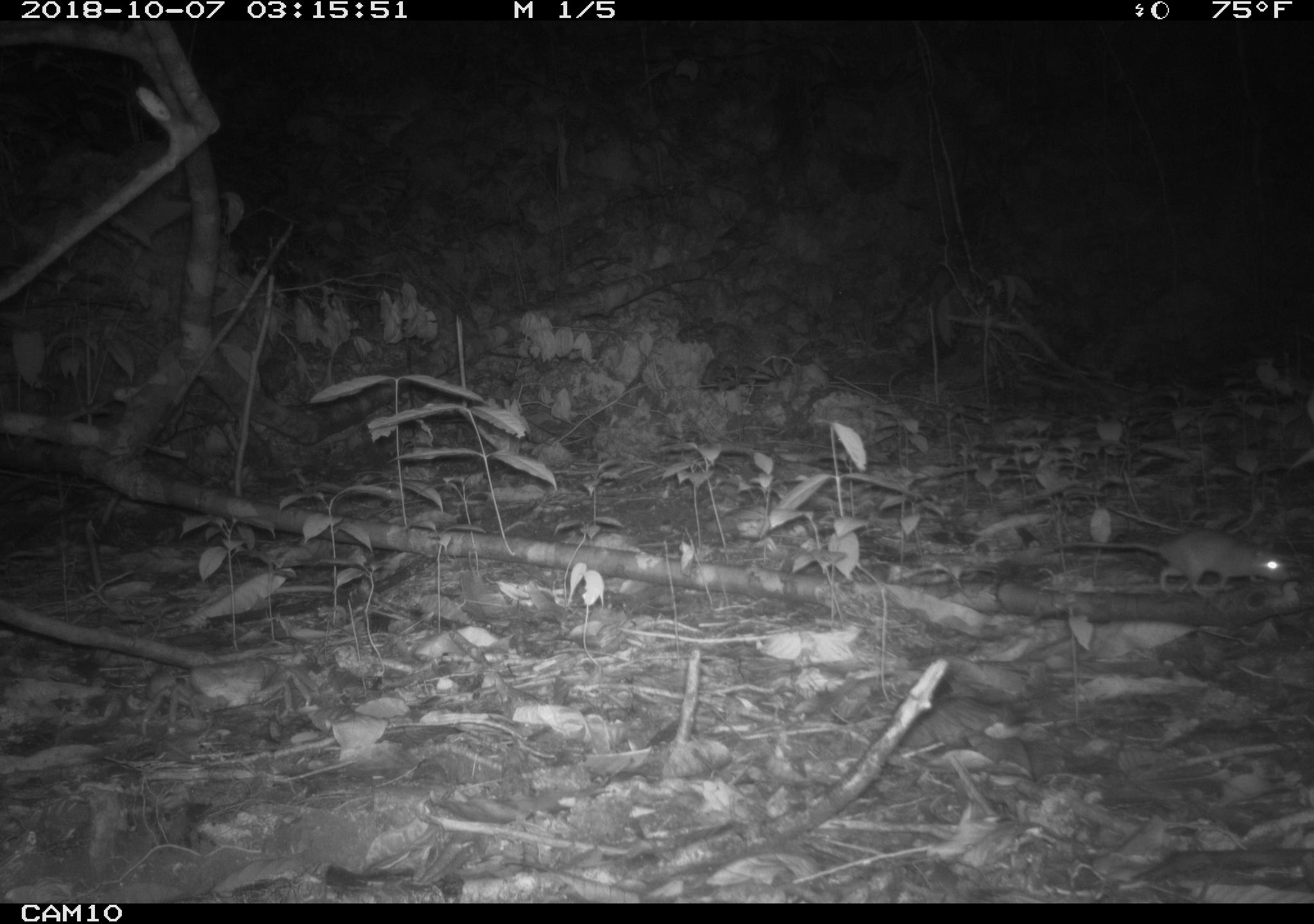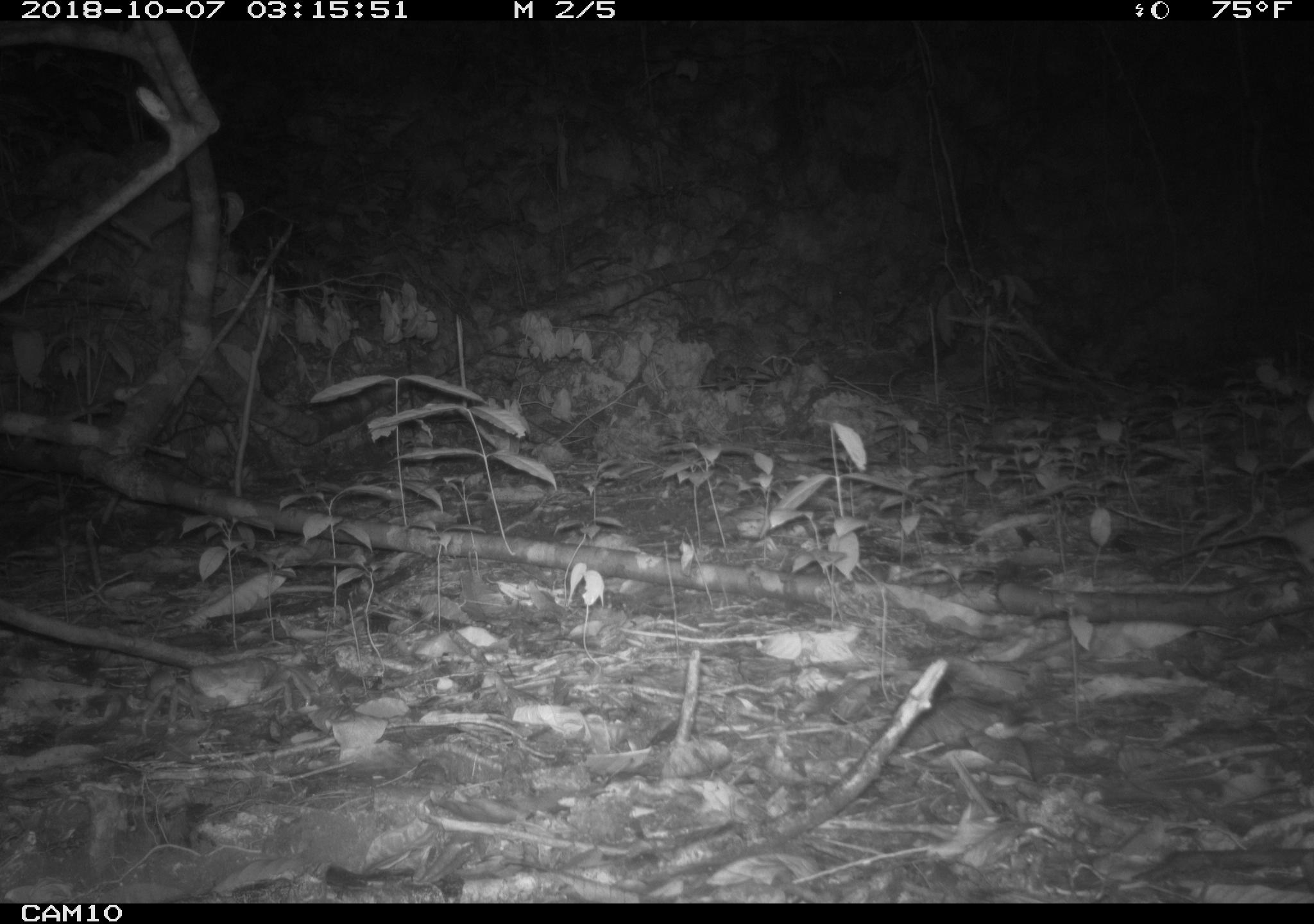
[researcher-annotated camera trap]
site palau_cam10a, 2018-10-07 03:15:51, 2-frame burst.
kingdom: Animalia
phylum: Chordata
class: Mammalia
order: Rodentia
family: Muridae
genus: Rattus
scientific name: Rattus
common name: rat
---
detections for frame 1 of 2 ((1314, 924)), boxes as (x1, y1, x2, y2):
rat: (1033, 528, 1294, 595)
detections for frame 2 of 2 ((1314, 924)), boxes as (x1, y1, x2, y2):
rat: (1161, 512, 1314, 571)